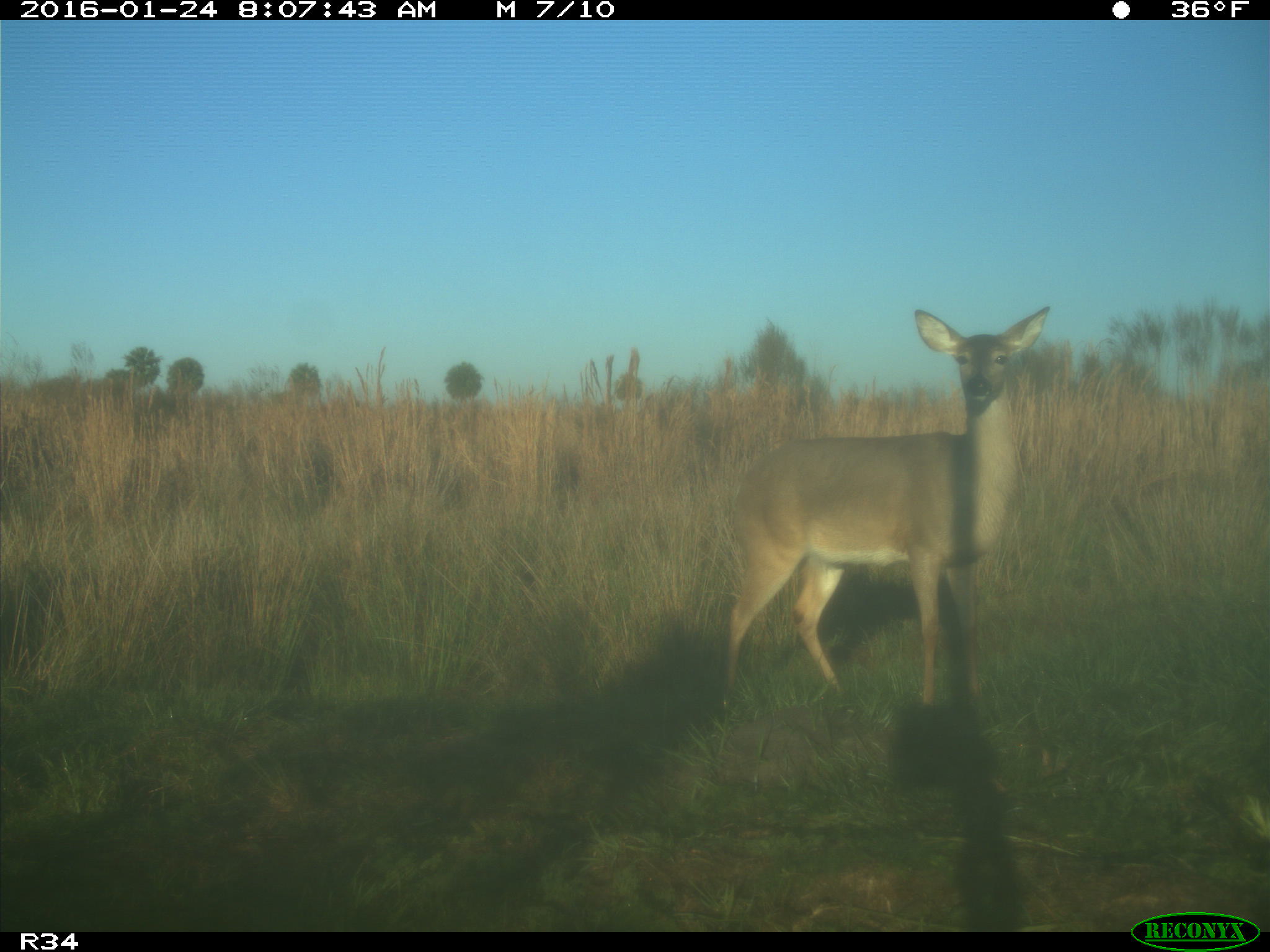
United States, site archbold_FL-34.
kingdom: Animalia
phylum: Chordata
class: Mammalia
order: Artiodactyla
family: Cervidae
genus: Odocoileus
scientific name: Odocoileus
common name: deer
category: unidentified deer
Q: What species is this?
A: Unidentified deer (deer) (Odocoileus).